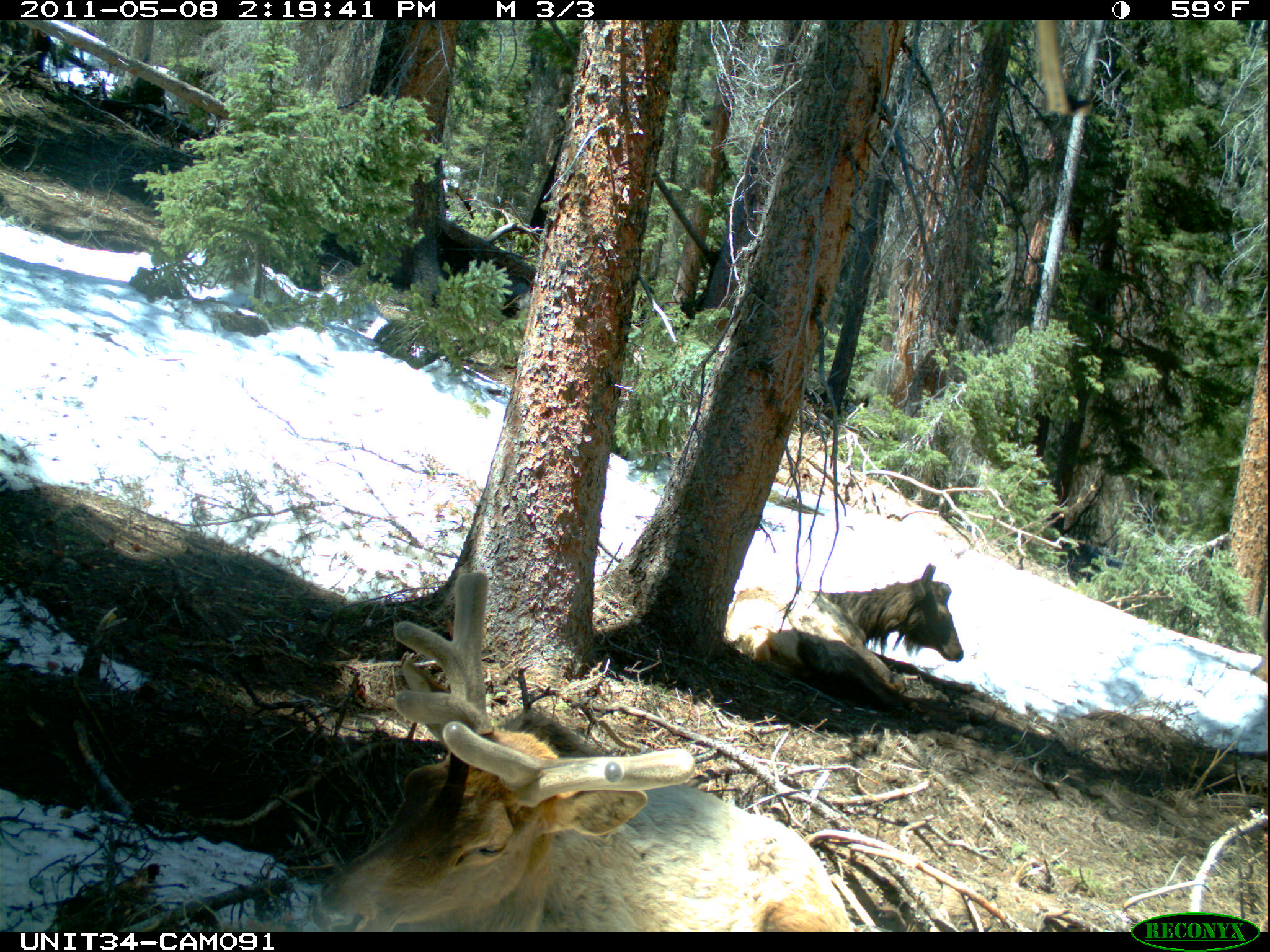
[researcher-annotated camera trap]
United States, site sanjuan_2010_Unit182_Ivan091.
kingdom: Animalia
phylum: Chordata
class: Mammalia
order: Artiodactyla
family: Cervidae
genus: Cervus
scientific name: Cervus elaphus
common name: red deer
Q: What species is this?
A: Cervus elaphus (red deer).